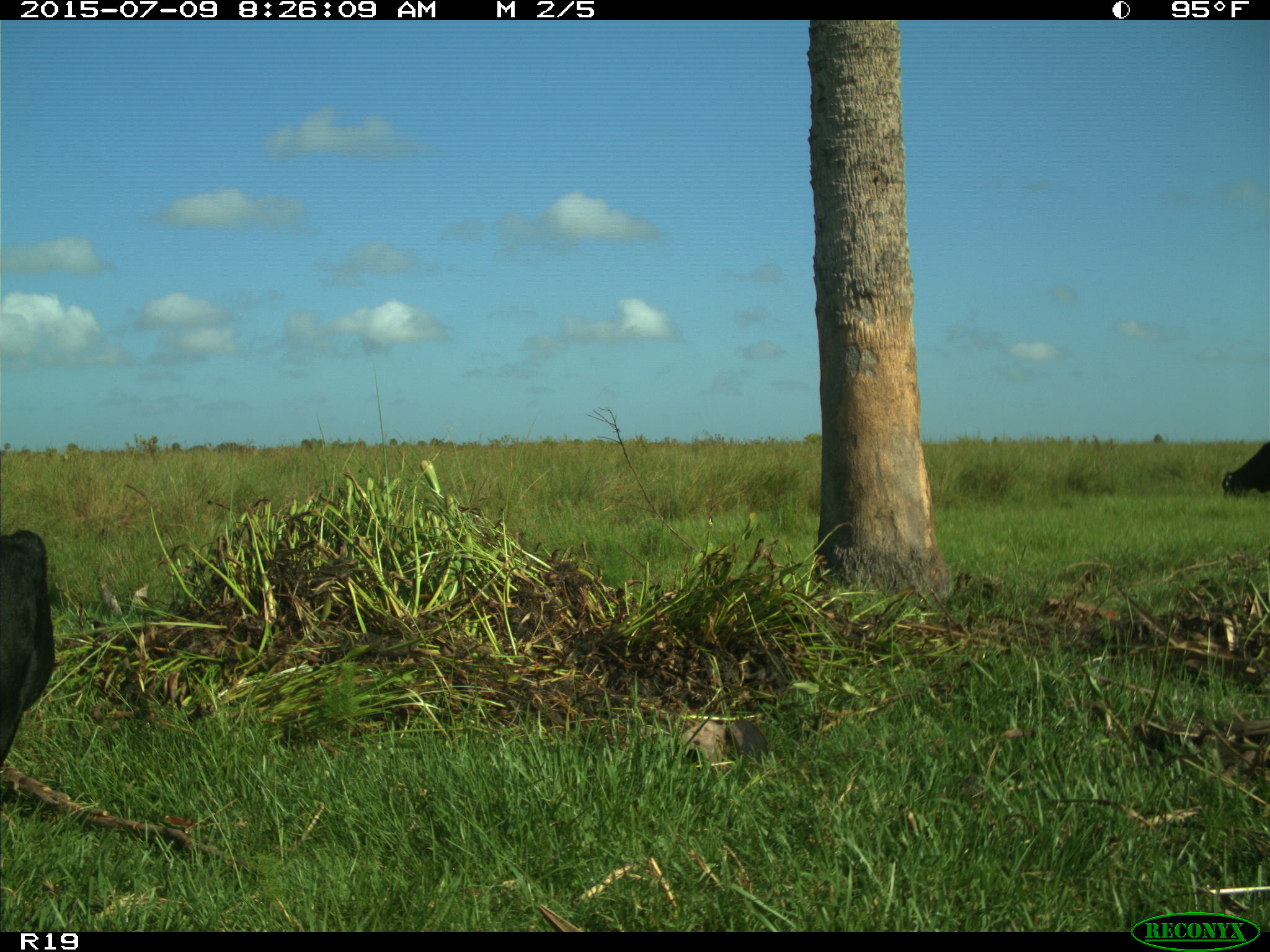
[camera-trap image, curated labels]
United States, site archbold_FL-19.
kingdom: Animalia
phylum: Chordata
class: Mammalia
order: Artiodactyla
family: Bovidae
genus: Bos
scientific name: Bos taurus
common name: domestic cow